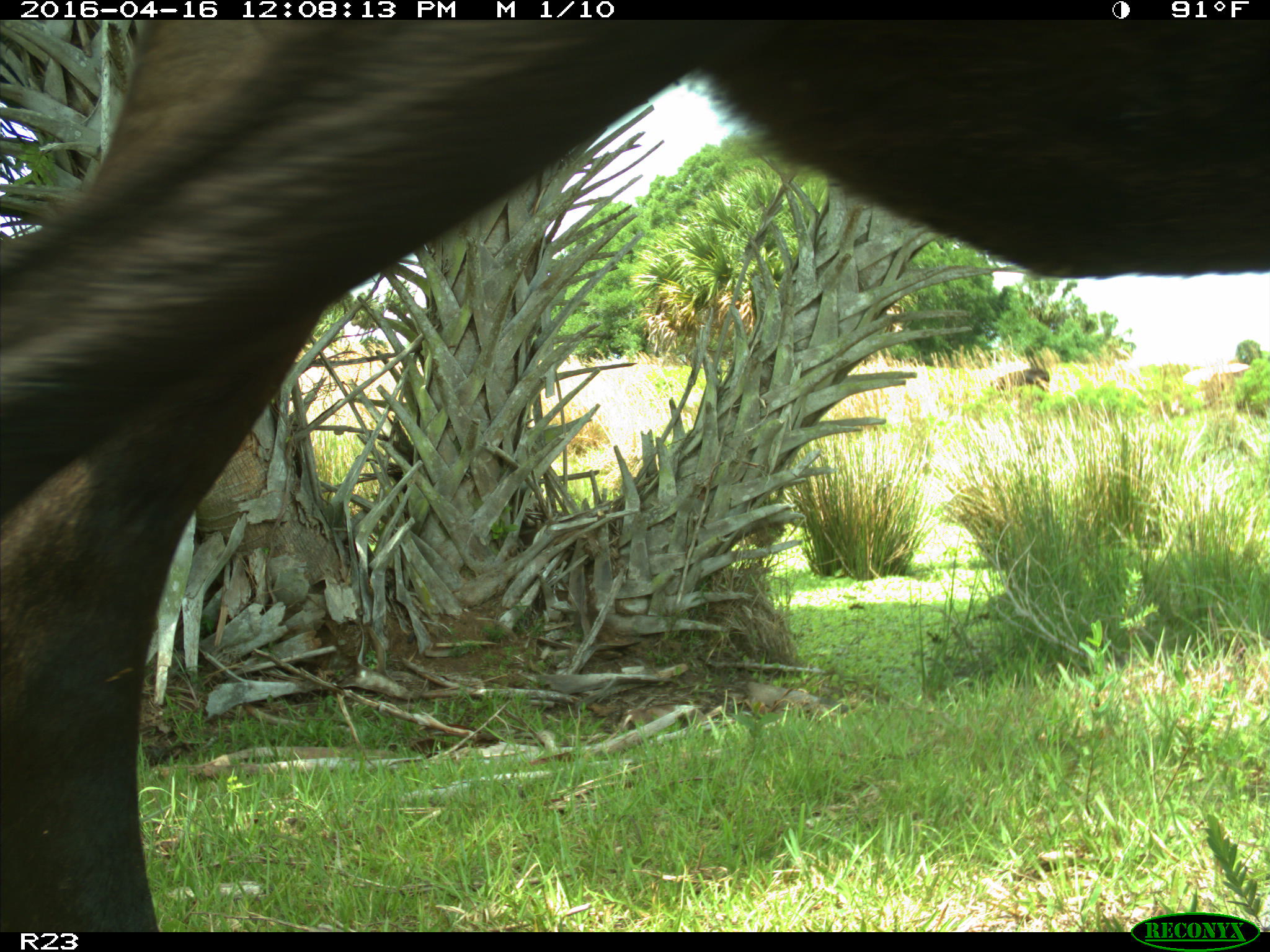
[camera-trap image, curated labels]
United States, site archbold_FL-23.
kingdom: Animalia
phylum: Chordata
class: Mammalia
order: Artiodactyla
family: Bovidae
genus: Bos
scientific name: Bos taurus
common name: domestic cow